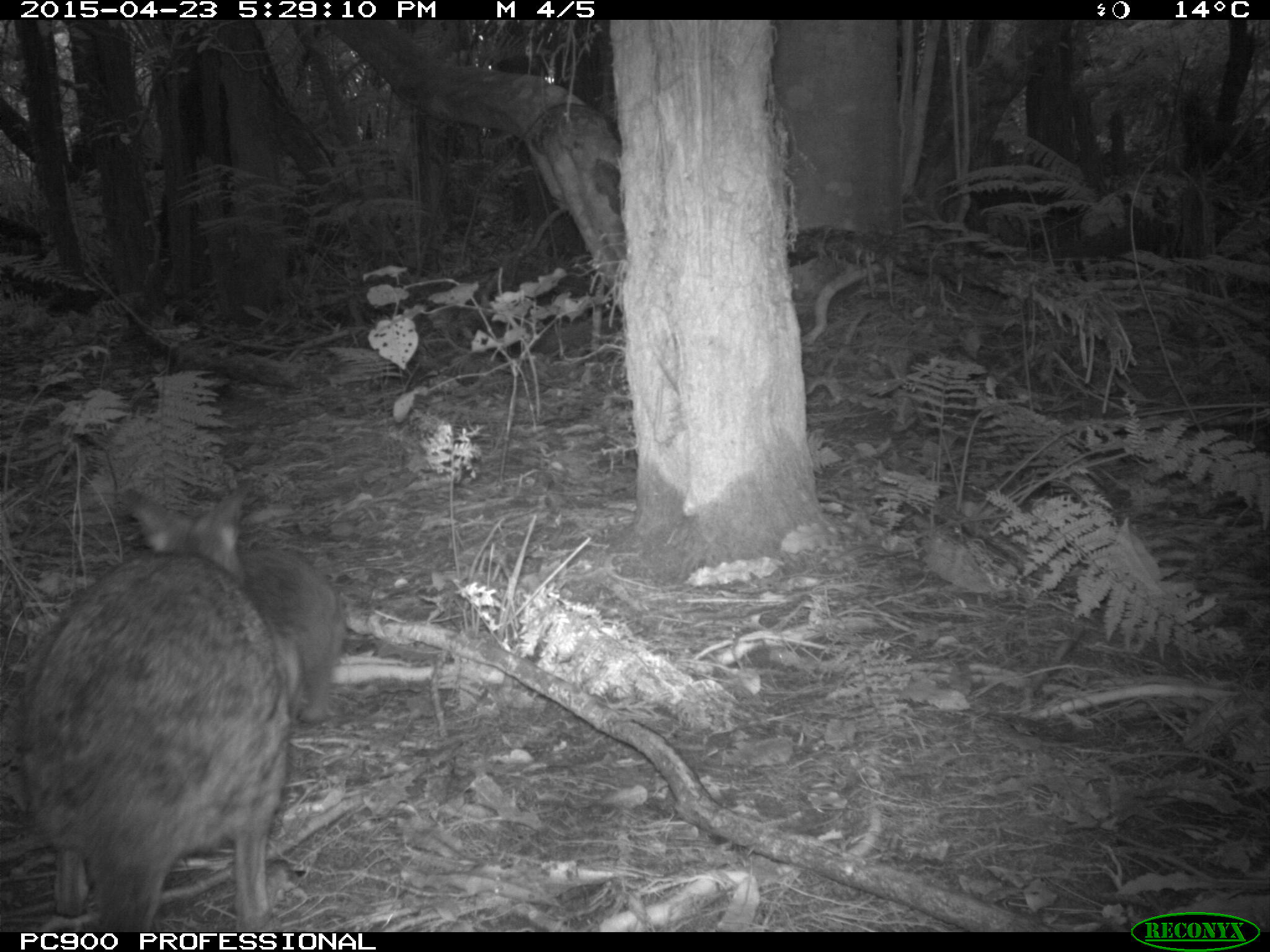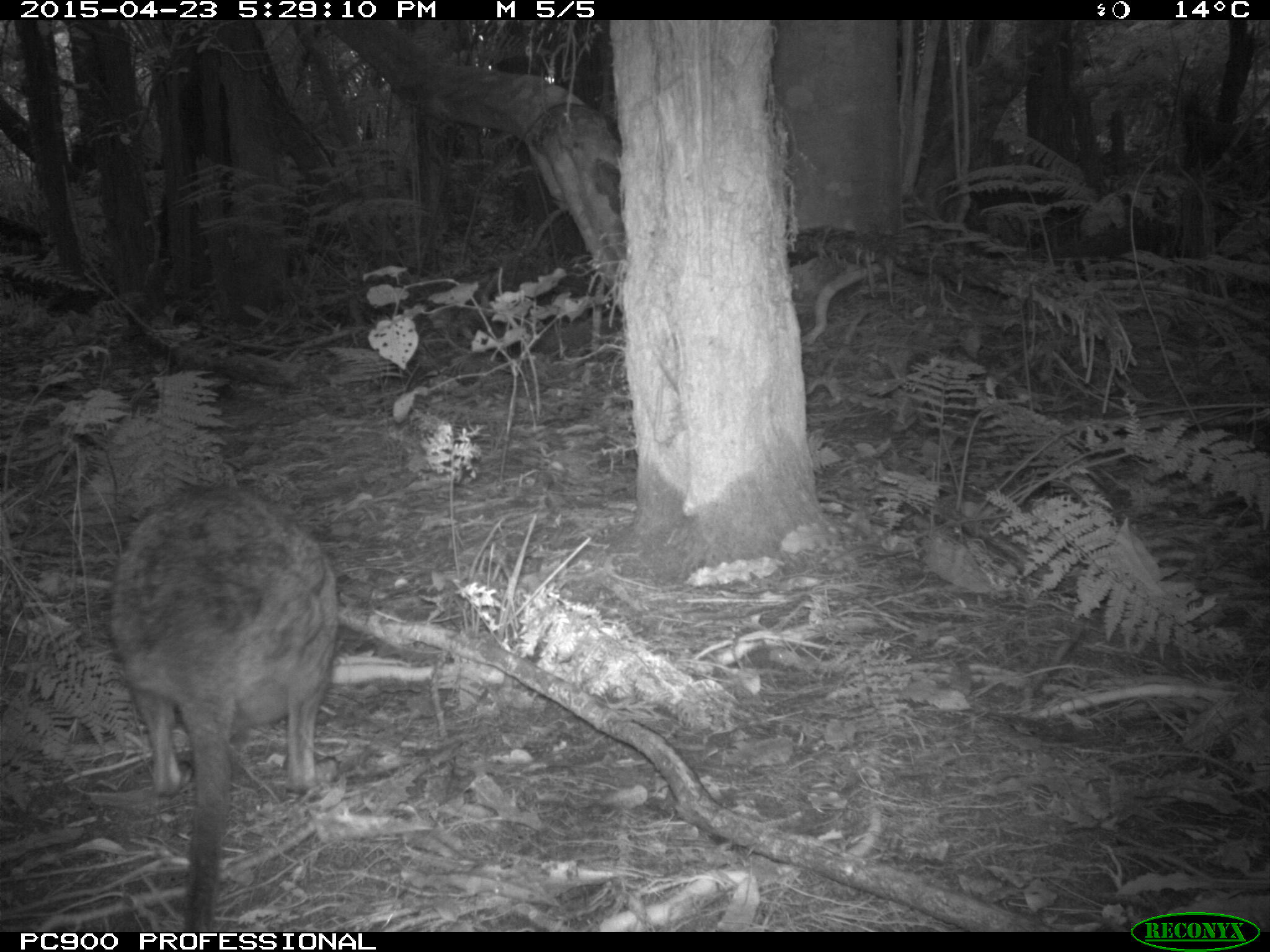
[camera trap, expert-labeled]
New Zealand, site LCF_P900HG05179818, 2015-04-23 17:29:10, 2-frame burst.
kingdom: Animalia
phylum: Chordata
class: Mammalia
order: Diprotodontia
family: Macropodidae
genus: Notamacropus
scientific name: Notamacropus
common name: wallaby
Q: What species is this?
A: Wallaby (Notamacropus).